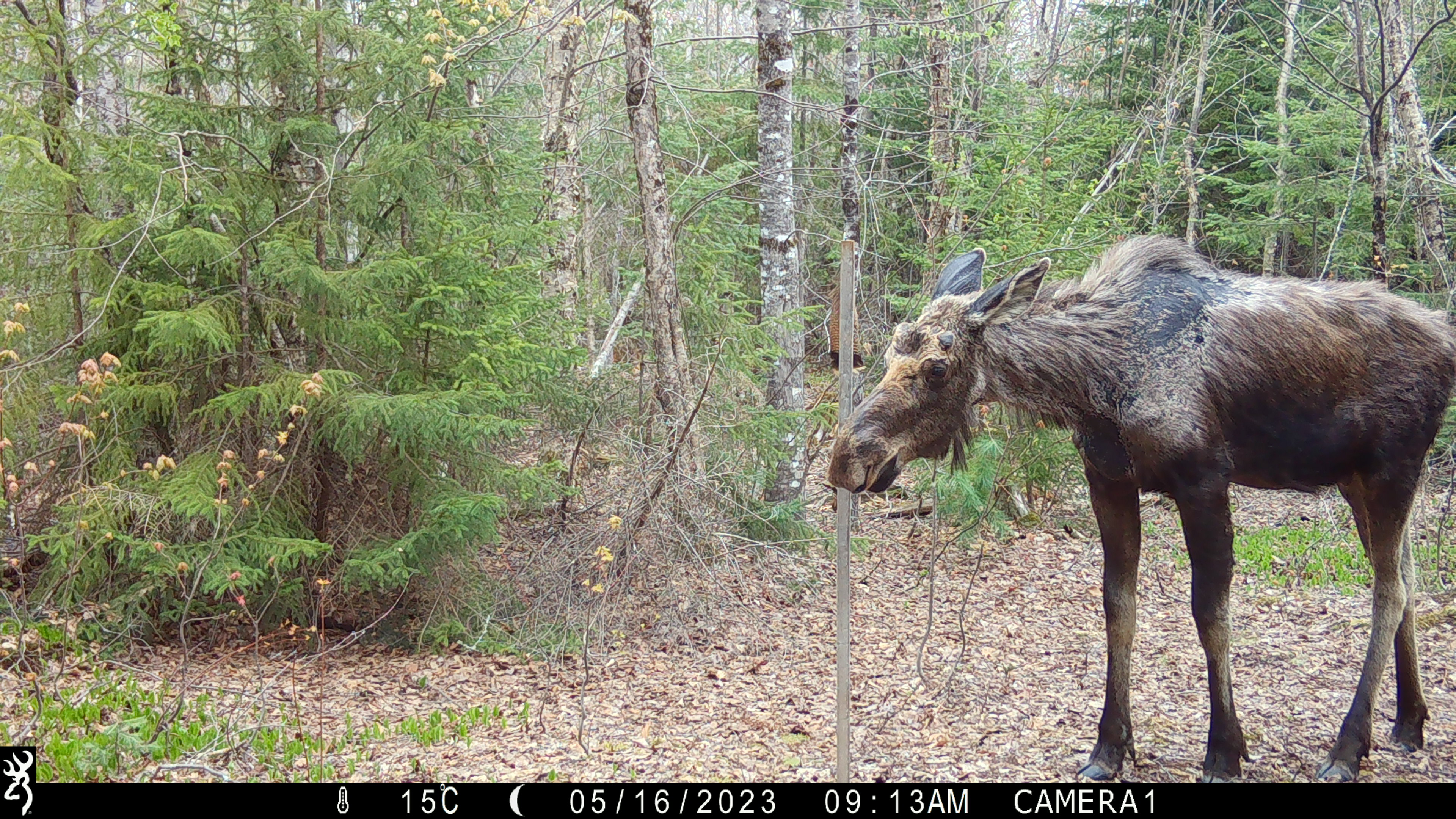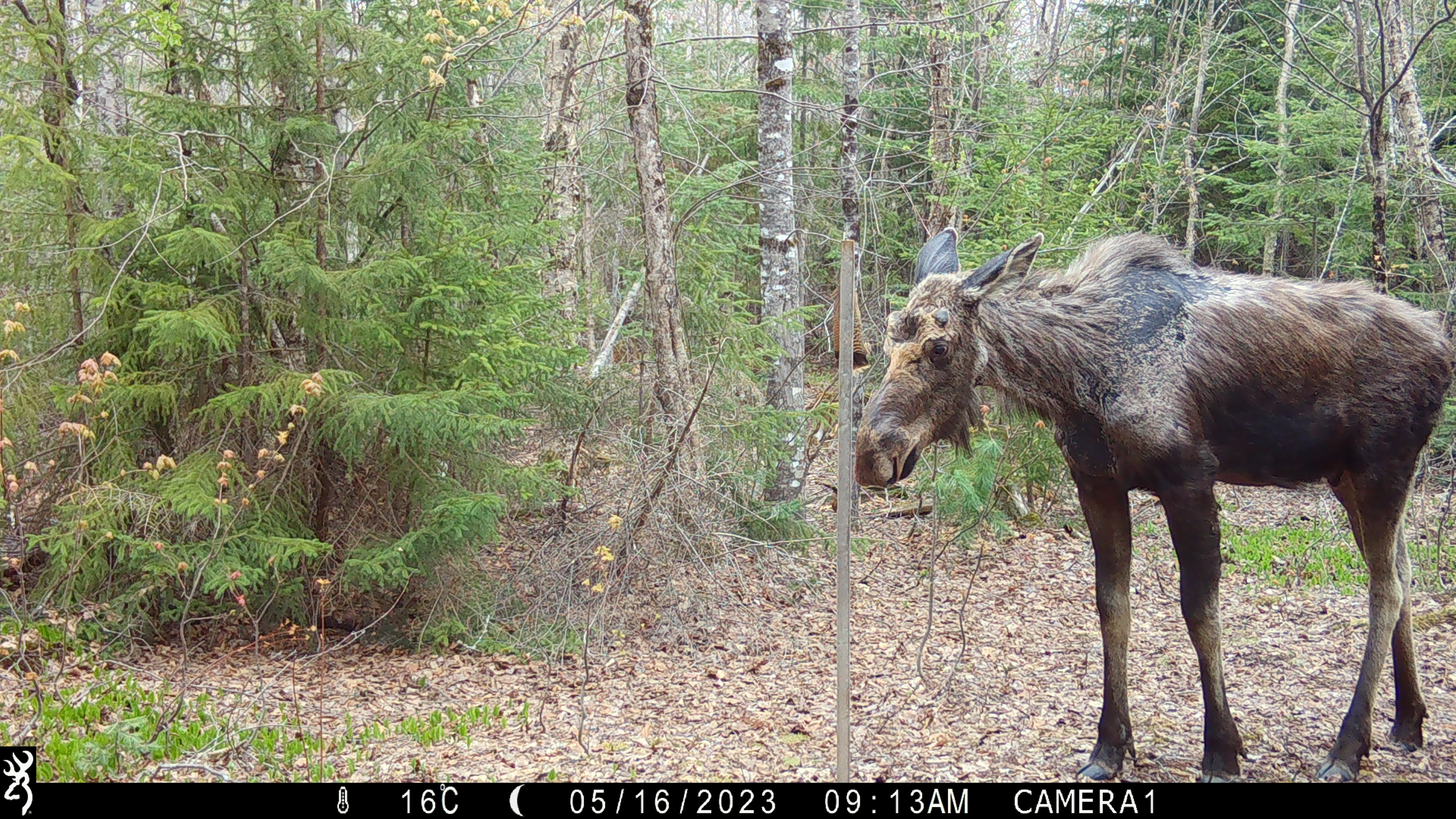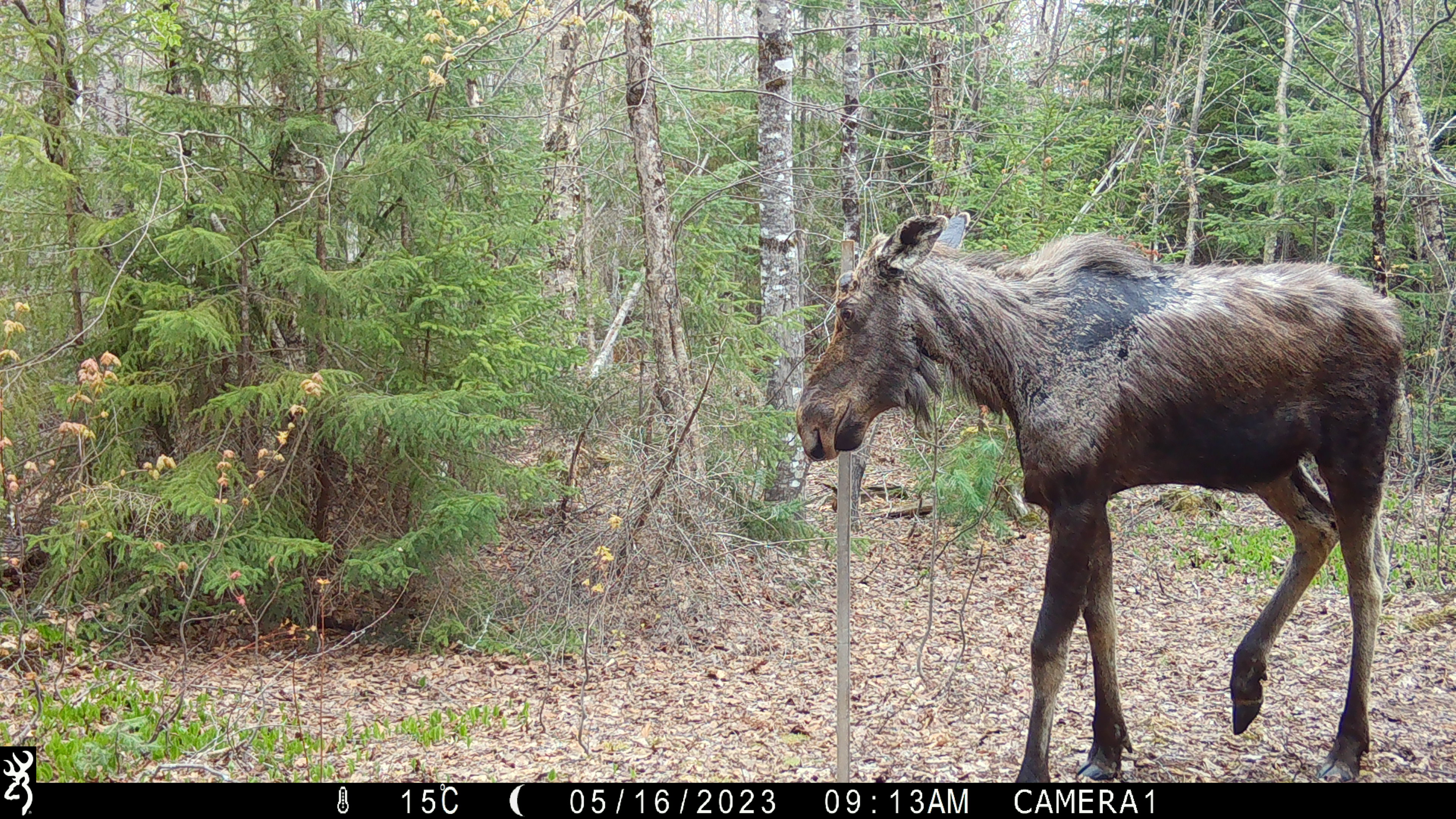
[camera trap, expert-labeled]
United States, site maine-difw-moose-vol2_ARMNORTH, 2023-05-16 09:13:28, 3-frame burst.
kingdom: Animalia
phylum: Chordata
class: Mammalia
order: Artiodactyla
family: Cervidae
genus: Alces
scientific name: Alces alces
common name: moose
Moose (Alces alces).